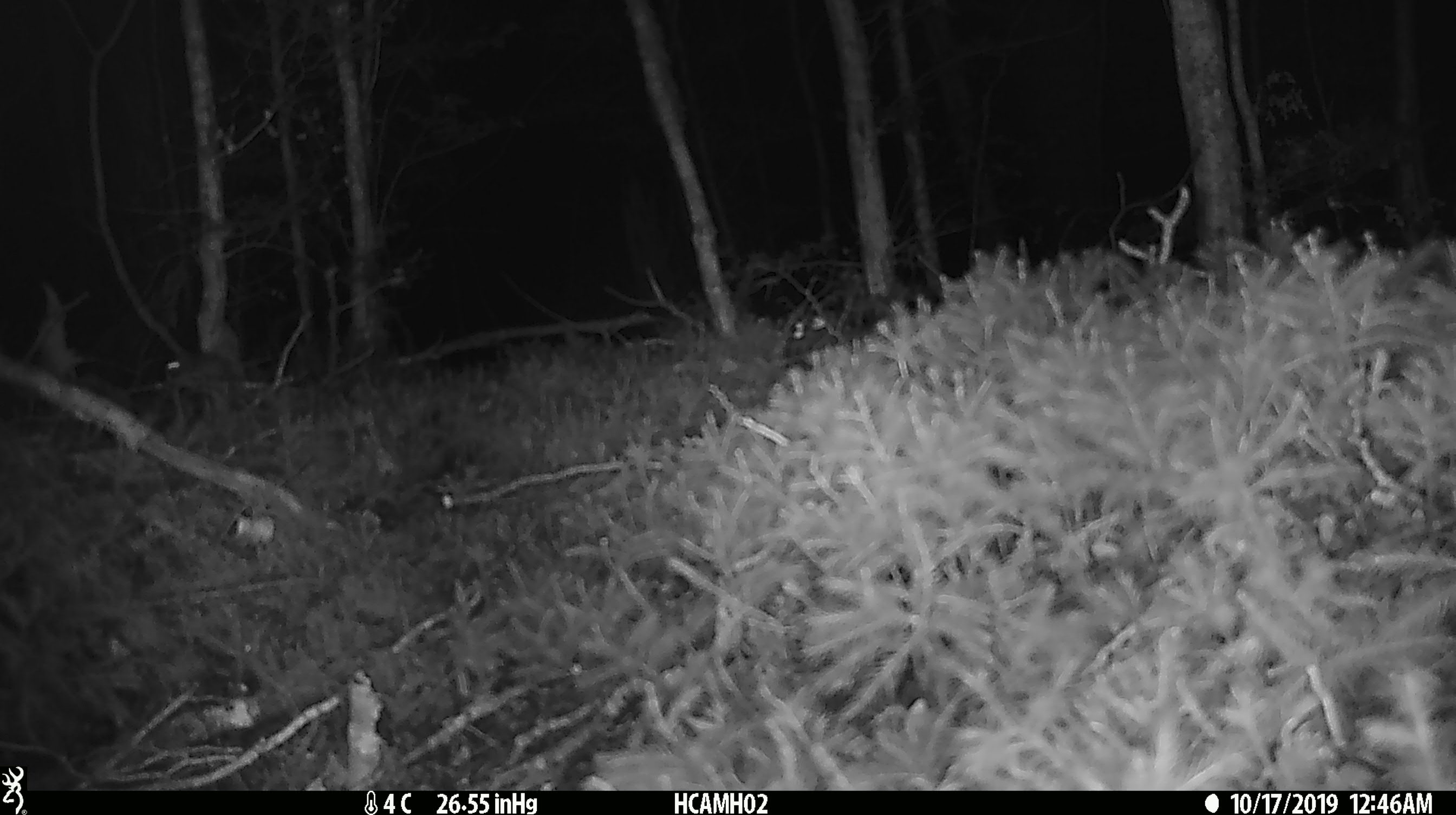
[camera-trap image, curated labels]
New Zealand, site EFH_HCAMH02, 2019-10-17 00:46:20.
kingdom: Animalia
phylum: Chordata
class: Mammalia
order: Rodentia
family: Muridae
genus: Mus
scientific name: Mus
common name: mouse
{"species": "mouse (Mus)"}